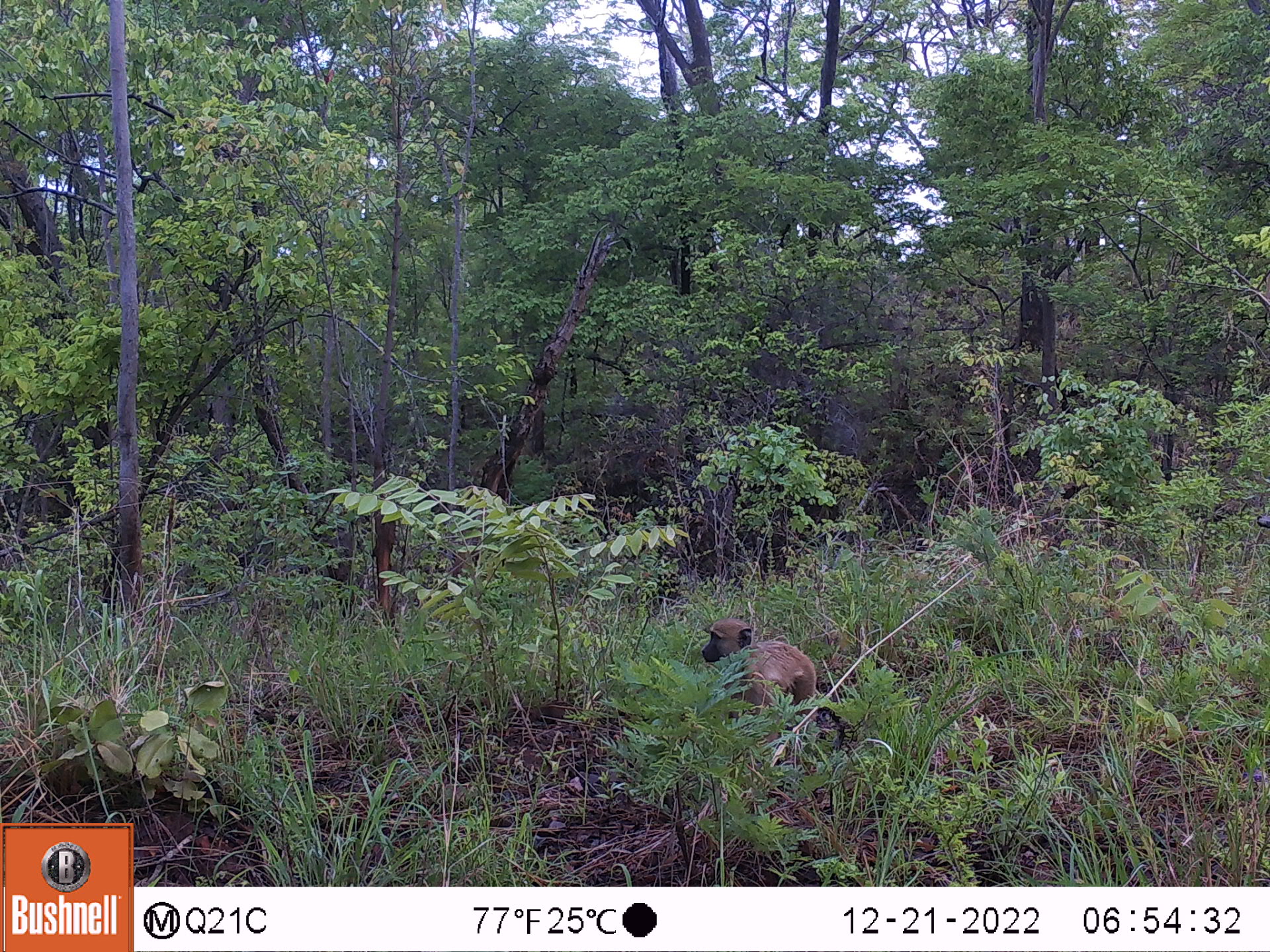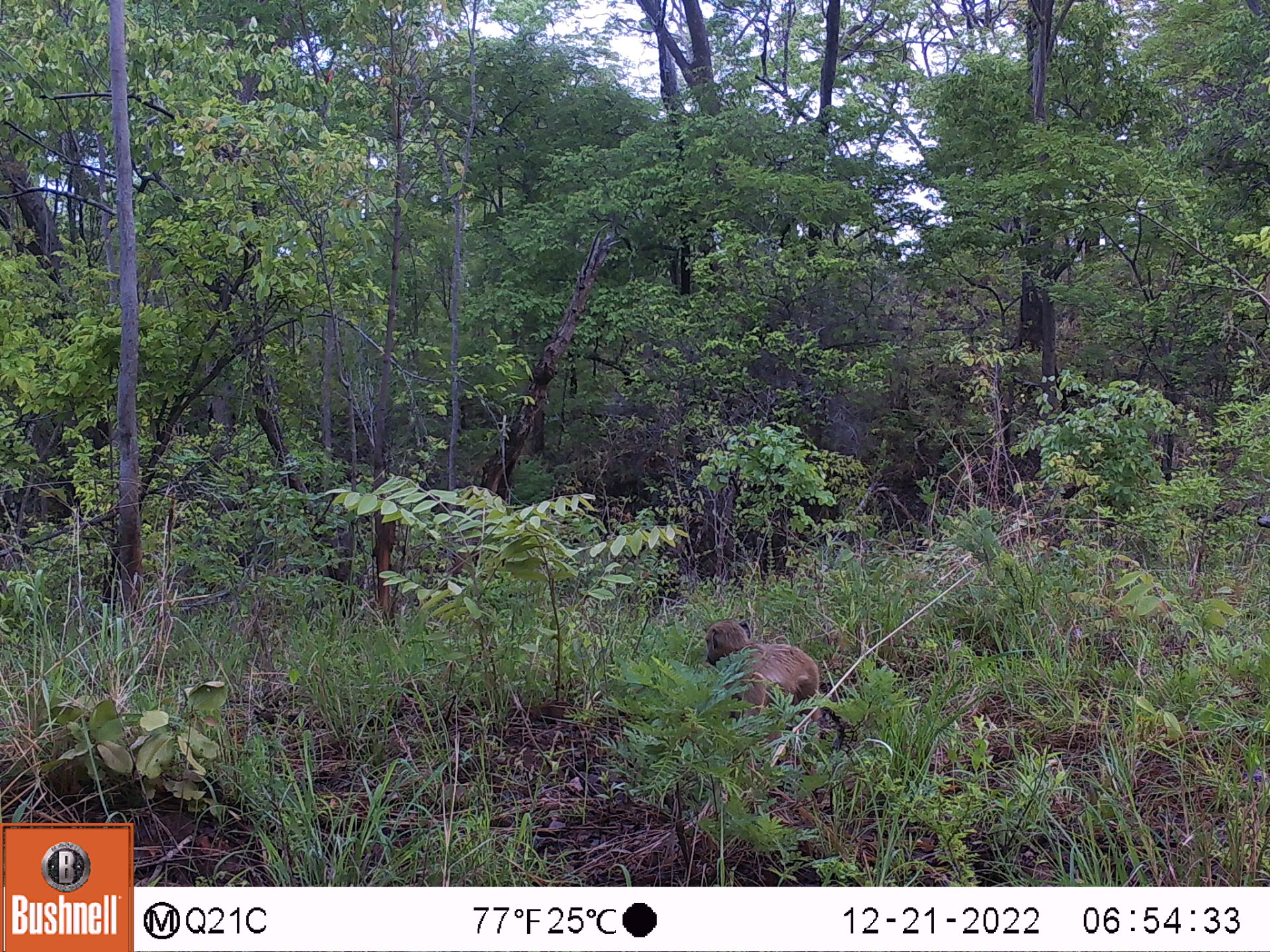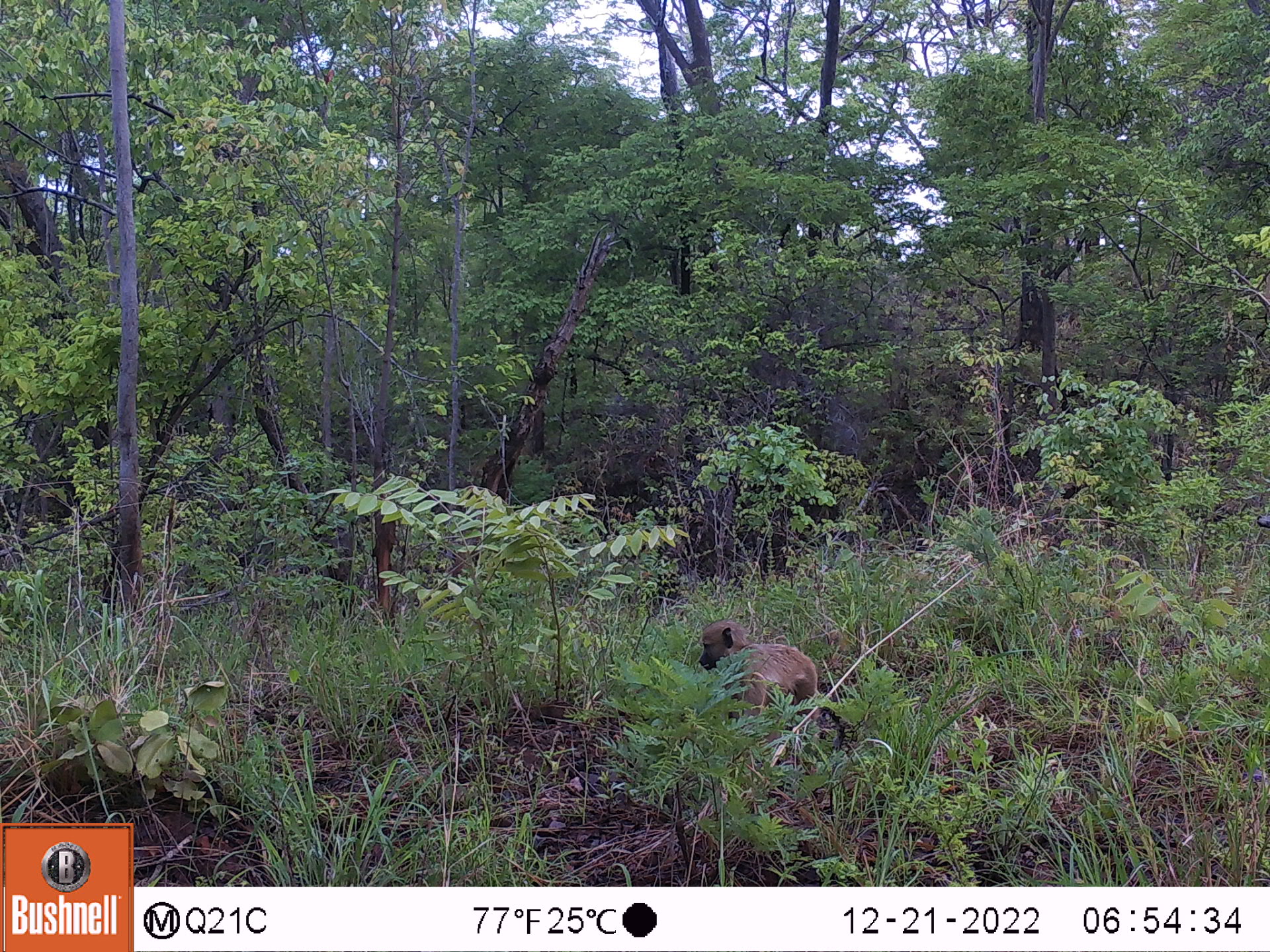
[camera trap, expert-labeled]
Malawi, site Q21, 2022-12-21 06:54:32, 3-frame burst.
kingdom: Animalia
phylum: Chordata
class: Mammalia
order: Primates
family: Cercopithecidae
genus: Papio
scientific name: Papio cynocephalus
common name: yellow baboon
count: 1